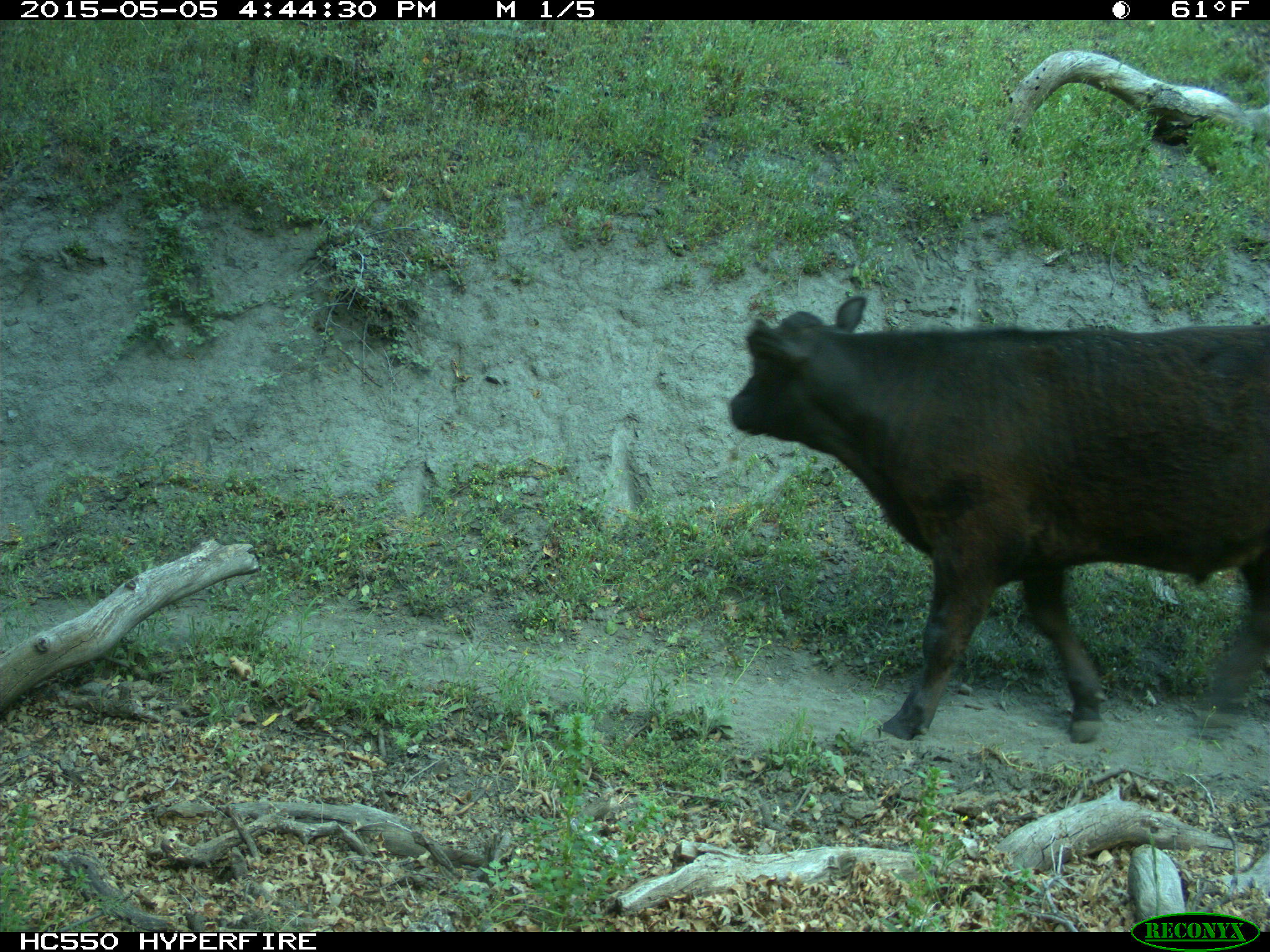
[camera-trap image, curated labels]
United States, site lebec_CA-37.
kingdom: Animalia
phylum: Chordata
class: Mammalia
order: Artiodactyla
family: Bovidae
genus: Bos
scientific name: Bos taurus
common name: domestic cow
Bos taurus (domestic cow).